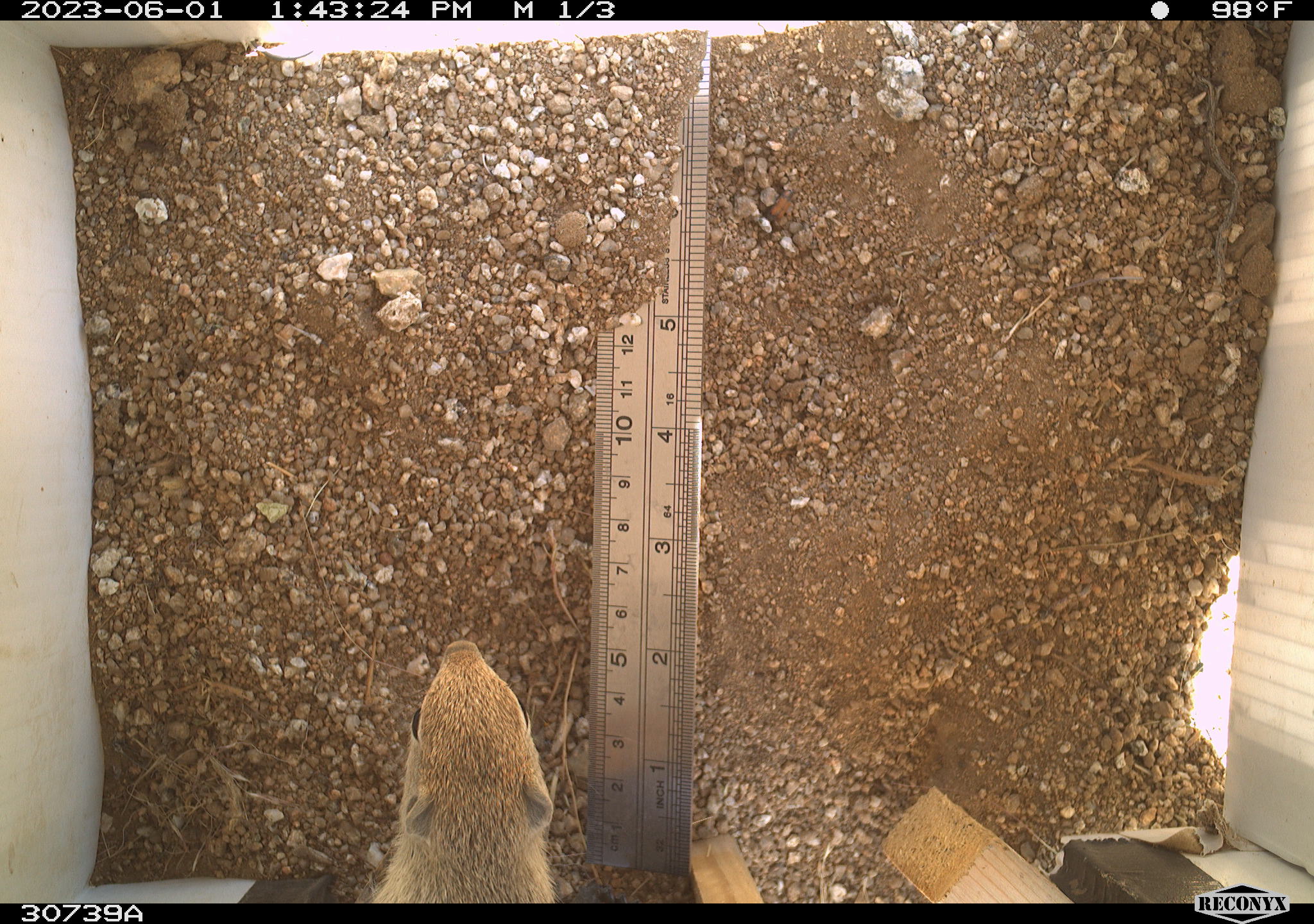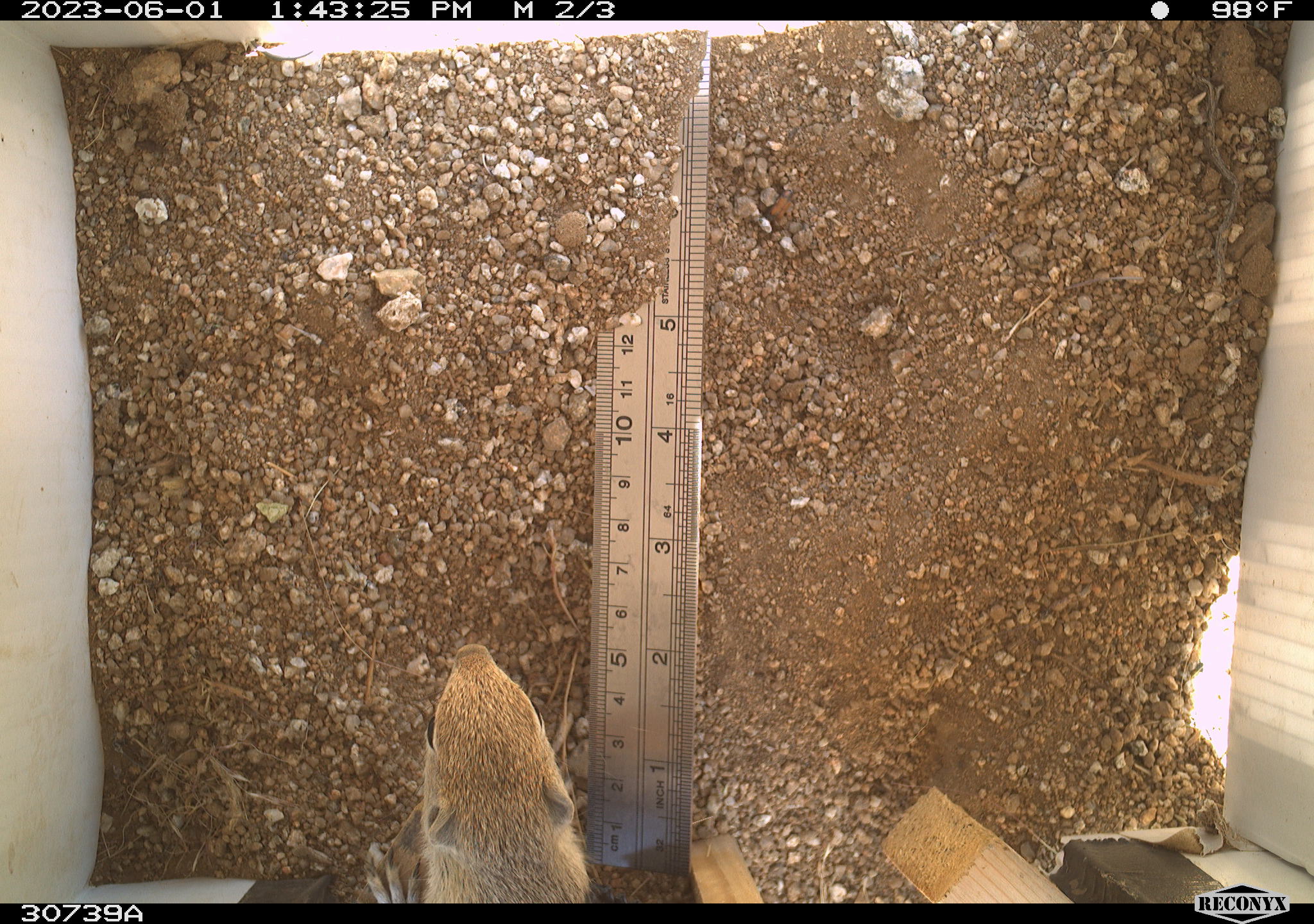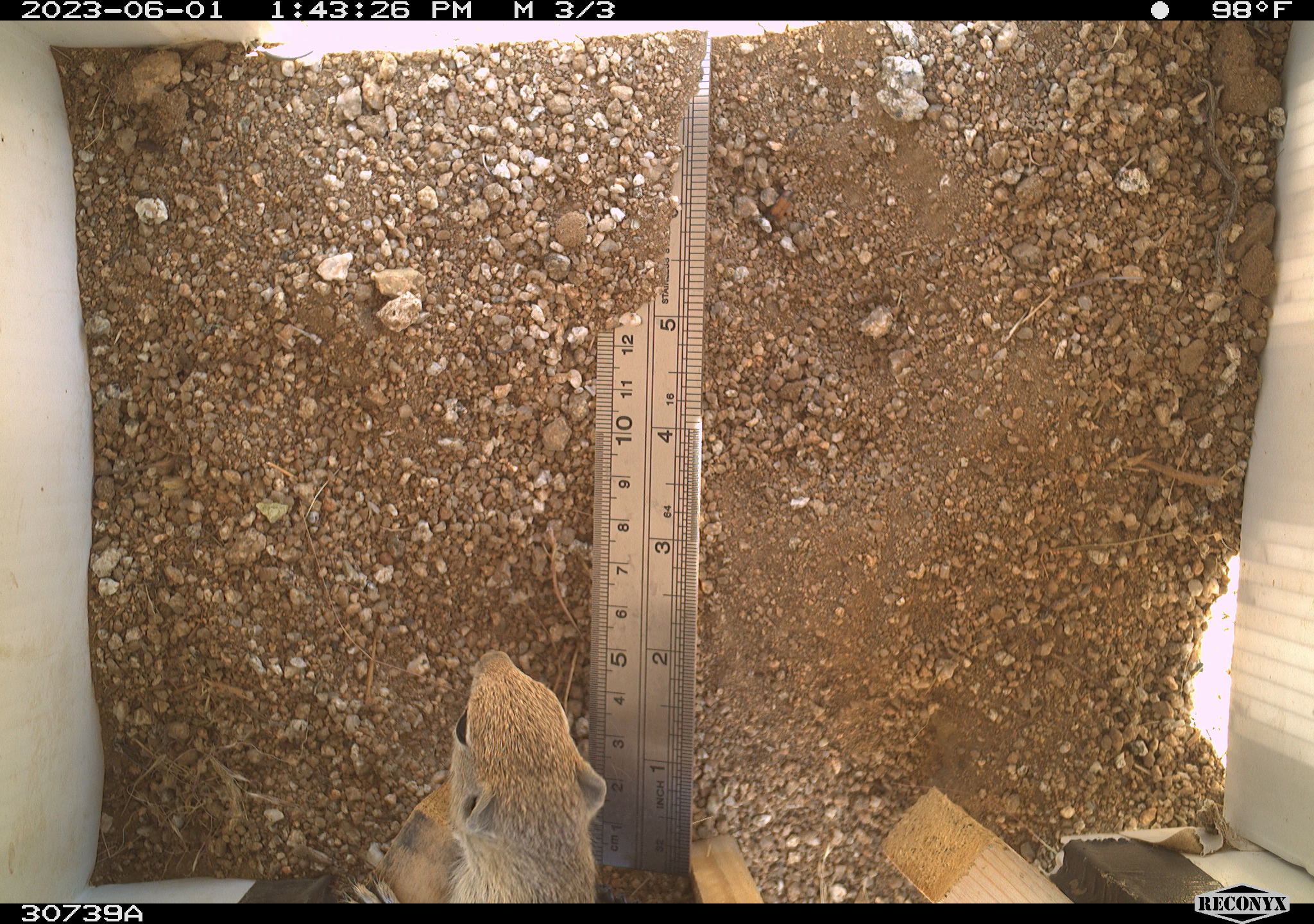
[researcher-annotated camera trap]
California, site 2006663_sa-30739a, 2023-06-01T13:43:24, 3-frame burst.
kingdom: Animalia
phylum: Chordata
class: Mammalia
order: Rodentia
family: Sciuridae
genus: Ammospermophilus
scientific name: Ammospermophilus leucurus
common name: white-tailed antelope squirrel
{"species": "white-tailed antelope squirrel (Ammospermophilus leucurus)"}